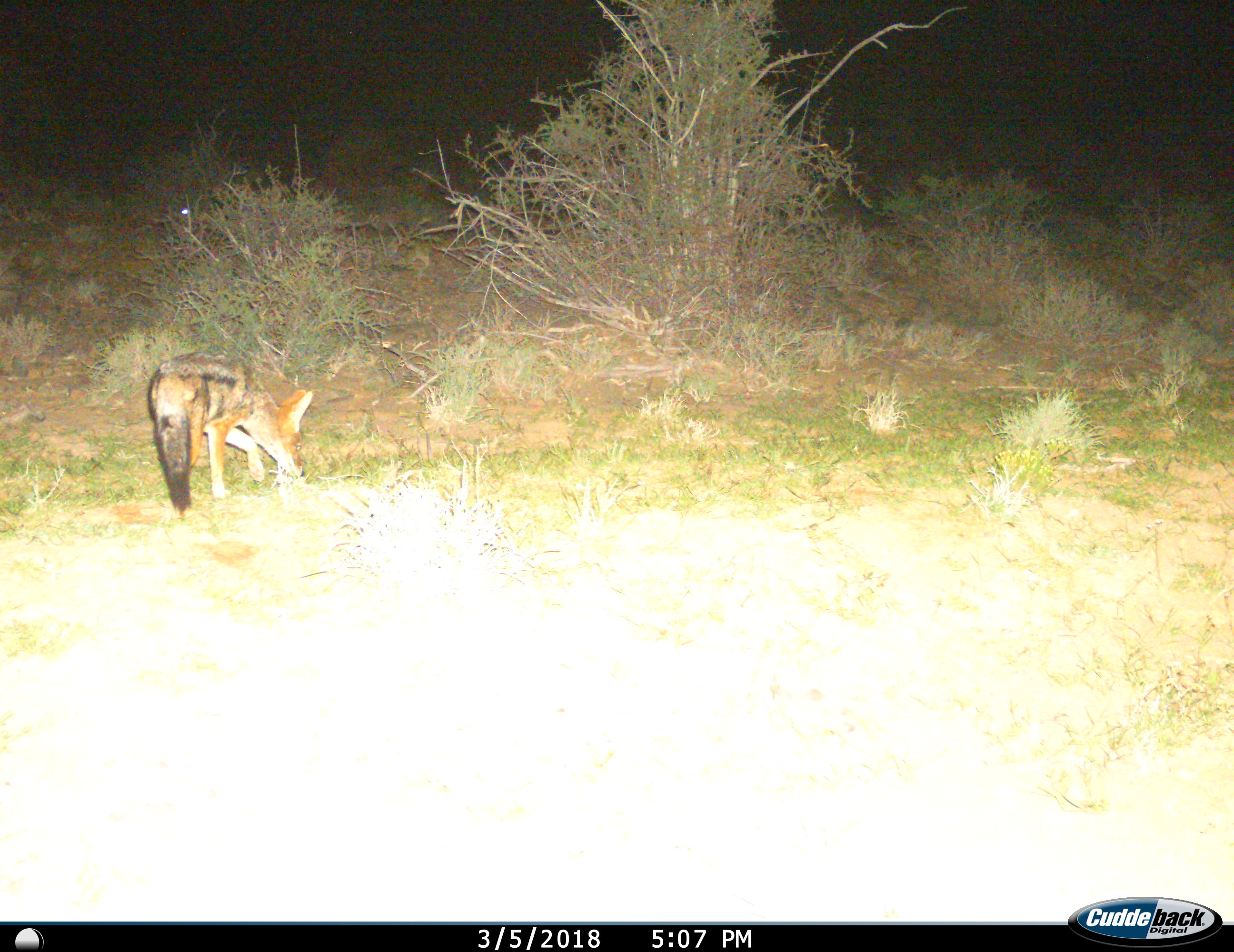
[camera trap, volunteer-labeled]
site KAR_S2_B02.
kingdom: Animalia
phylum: Chordata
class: Mammalia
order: Carnivora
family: Canidae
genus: Lupulella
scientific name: Lupulella mesomelas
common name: black-backed jackal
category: jackalblackbacked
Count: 1.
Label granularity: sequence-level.